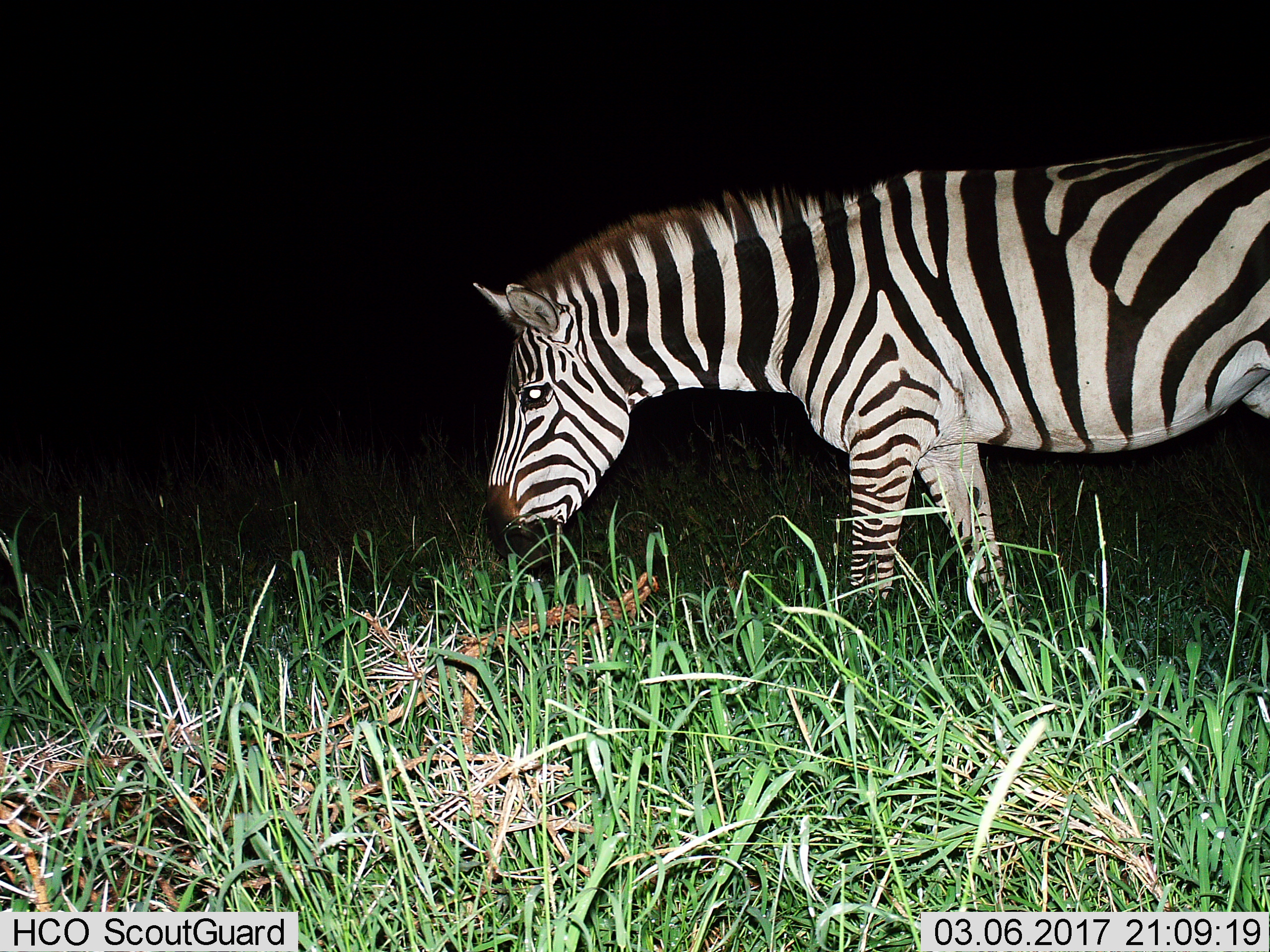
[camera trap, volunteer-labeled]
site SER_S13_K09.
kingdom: Animalia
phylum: Chordata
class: Mammalia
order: Perissodactyla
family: Equidae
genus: Equus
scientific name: Equus quagga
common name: plains zebra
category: zebraplains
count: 1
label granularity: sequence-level